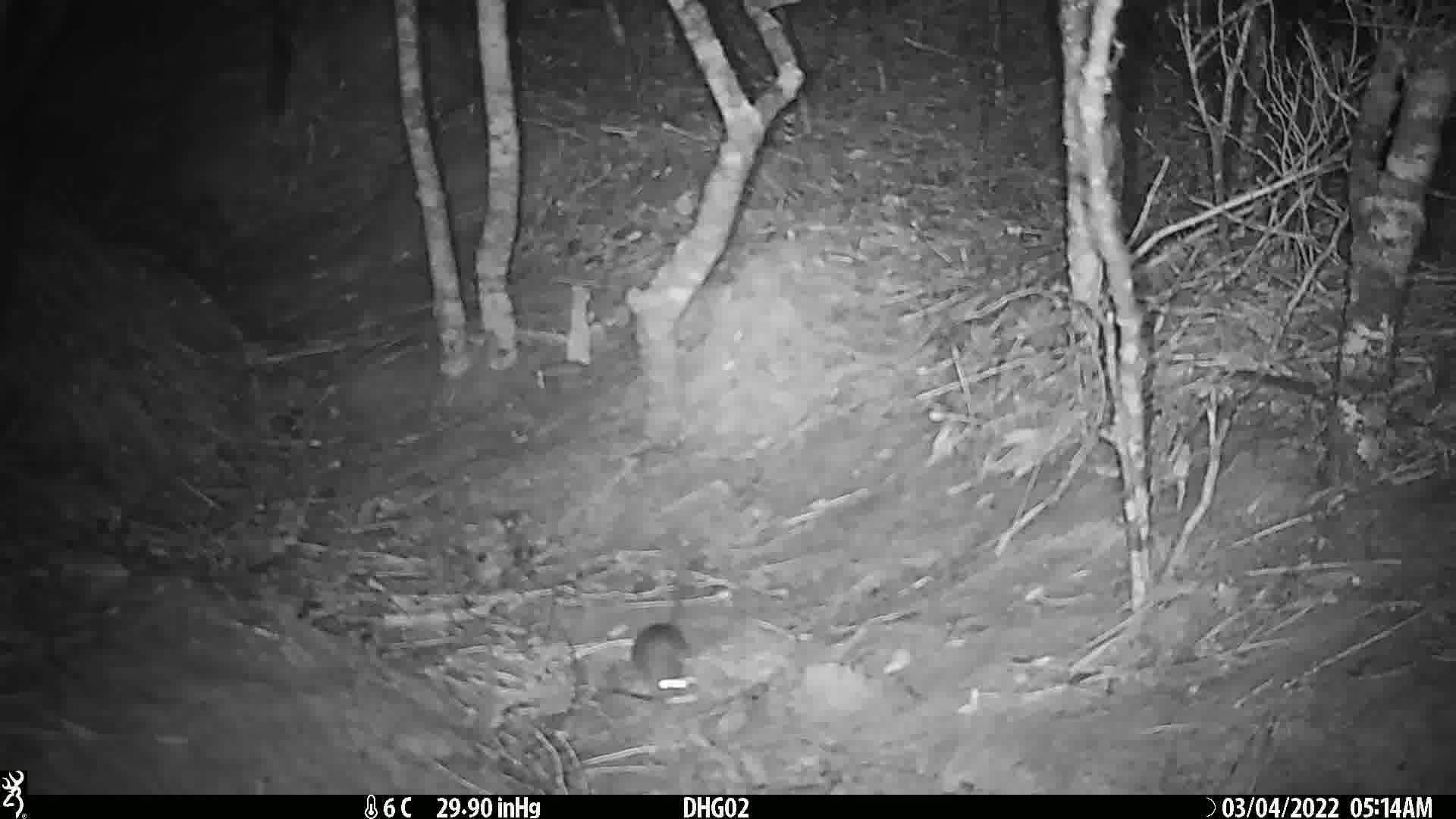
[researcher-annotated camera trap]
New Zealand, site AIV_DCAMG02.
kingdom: Animalia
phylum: Chordata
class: Mammalia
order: Rodentia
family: Muridae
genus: Mus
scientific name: Mus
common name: mouse